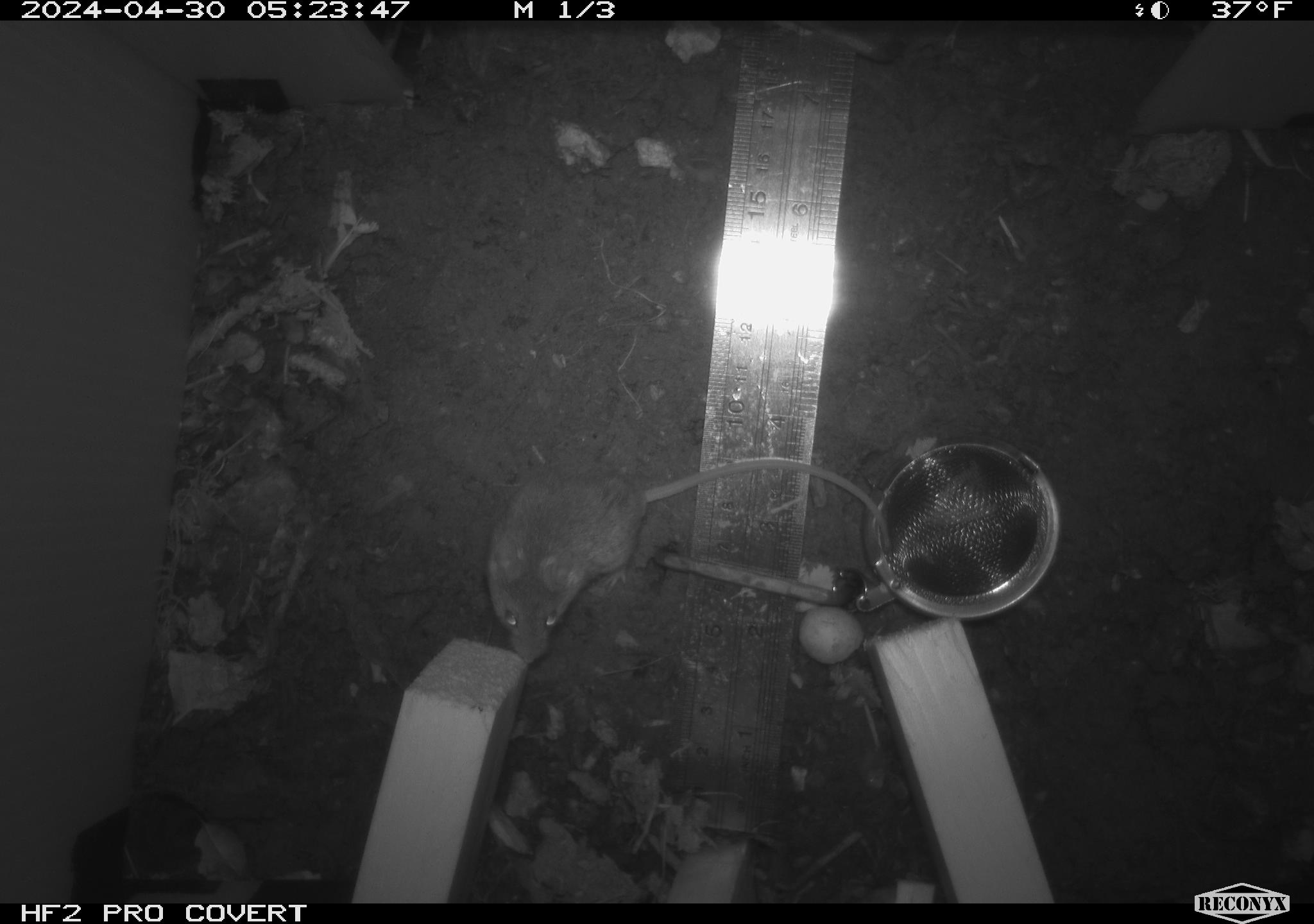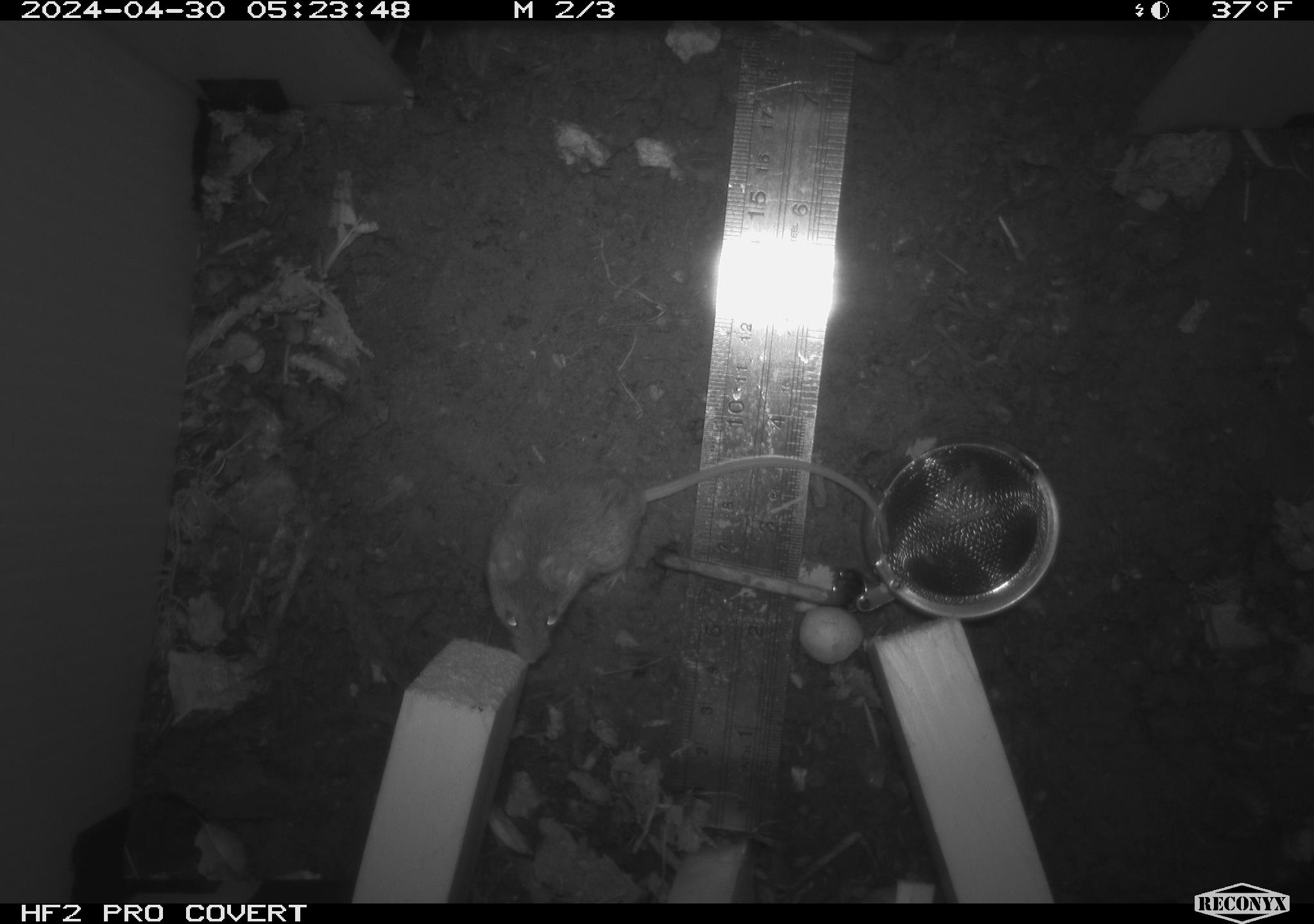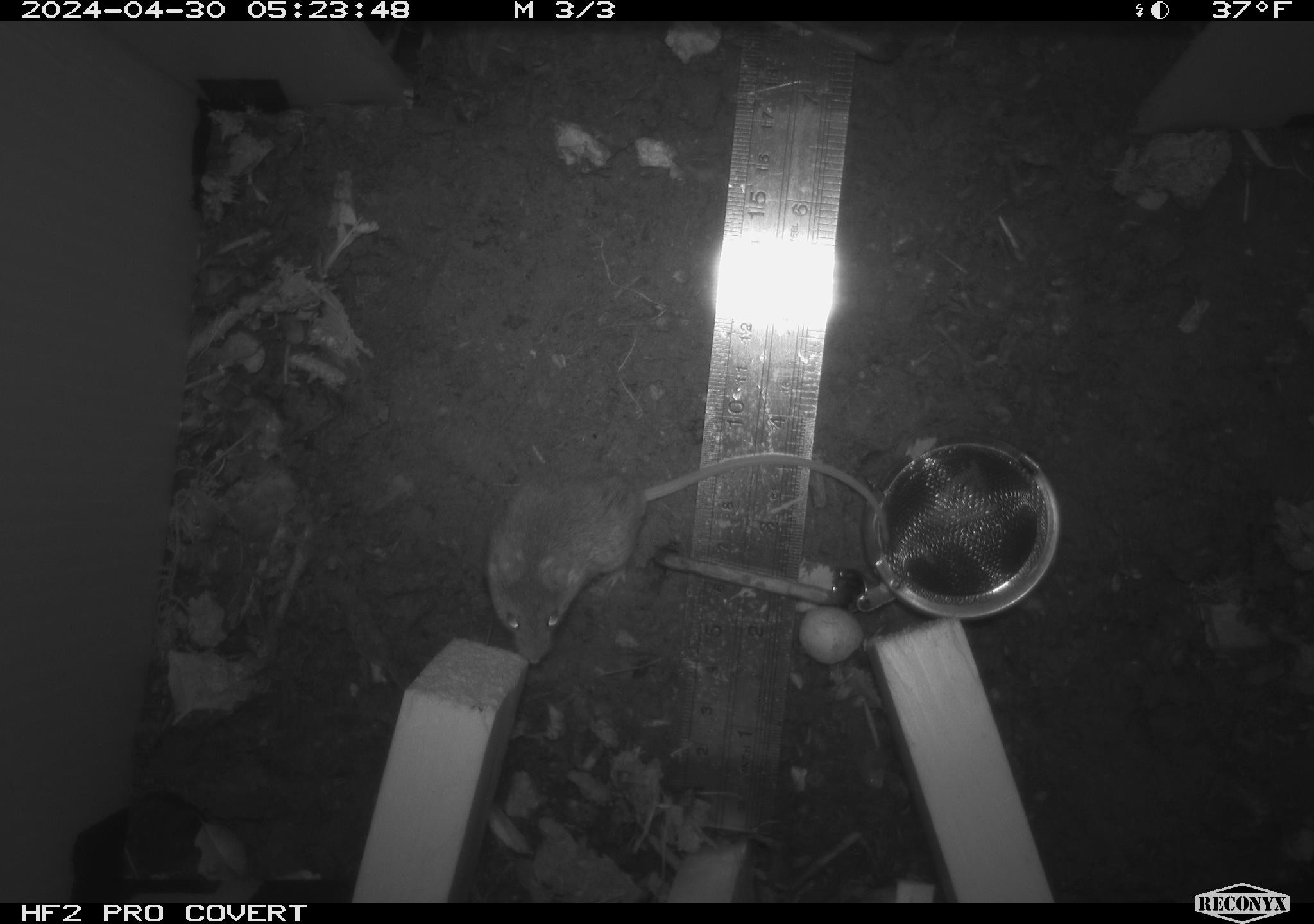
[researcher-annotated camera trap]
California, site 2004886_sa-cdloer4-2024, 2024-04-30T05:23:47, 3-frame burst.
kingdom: Animalia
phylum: Chordata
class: Mammalia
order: Rodentia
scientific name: Rodentia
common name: mouse species